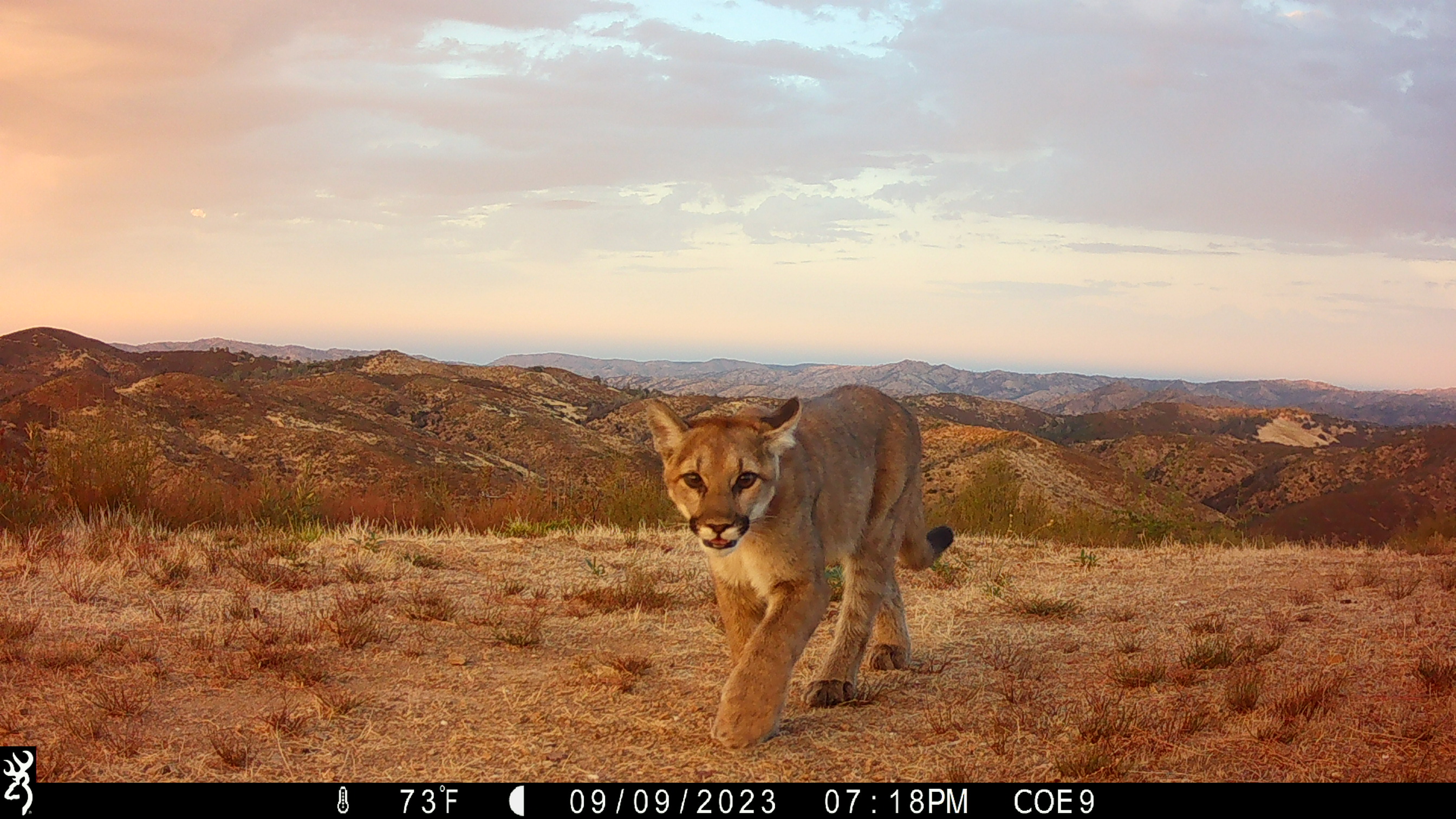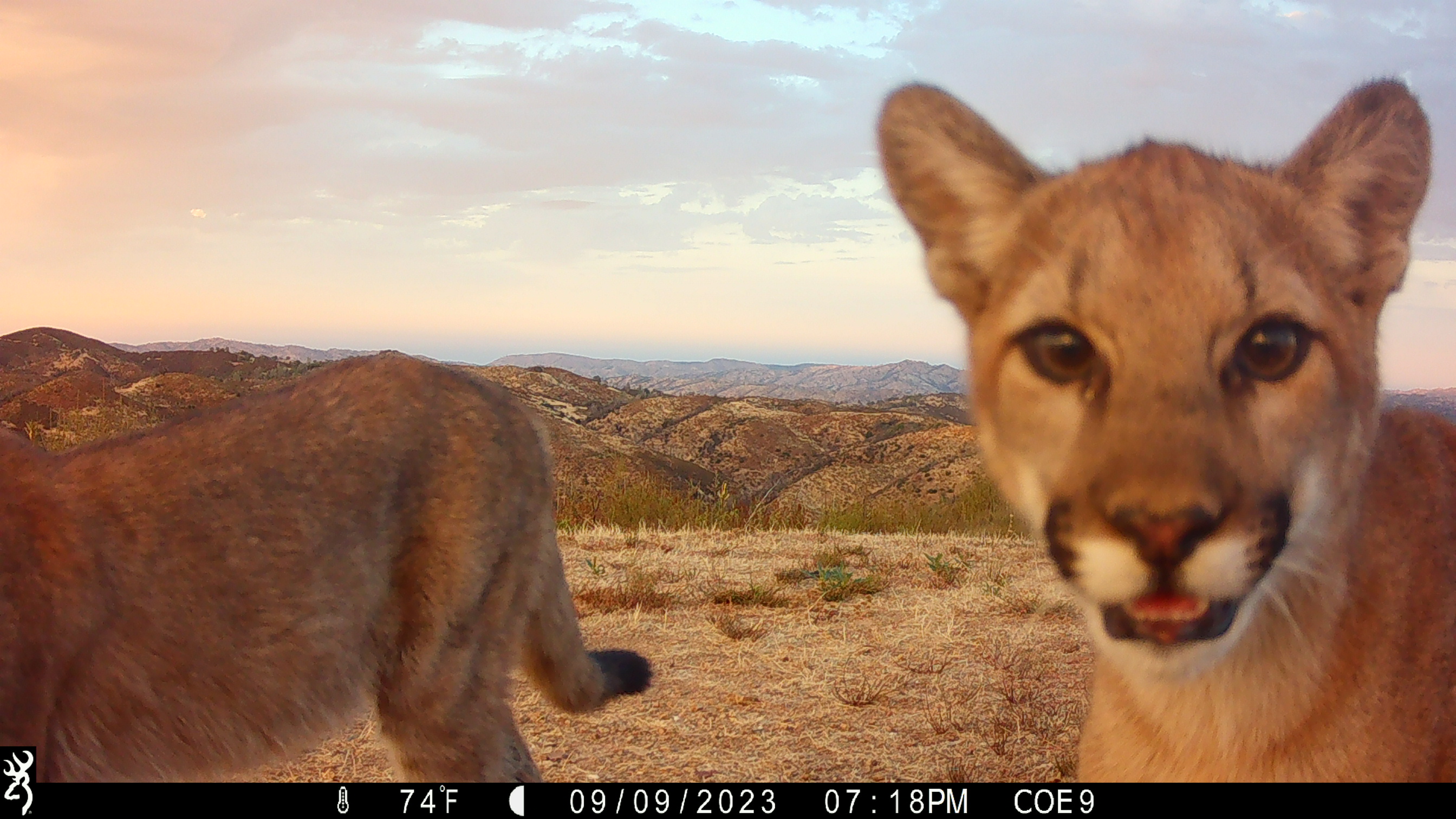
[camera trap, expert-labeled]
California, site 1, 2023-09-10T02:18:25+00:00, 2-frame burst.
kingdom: Animalia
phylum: Chordata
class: Mammalia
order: Carnivora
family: Felidae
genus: Puma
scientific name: Puma concolor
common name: puma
Puma (Puma concolor).